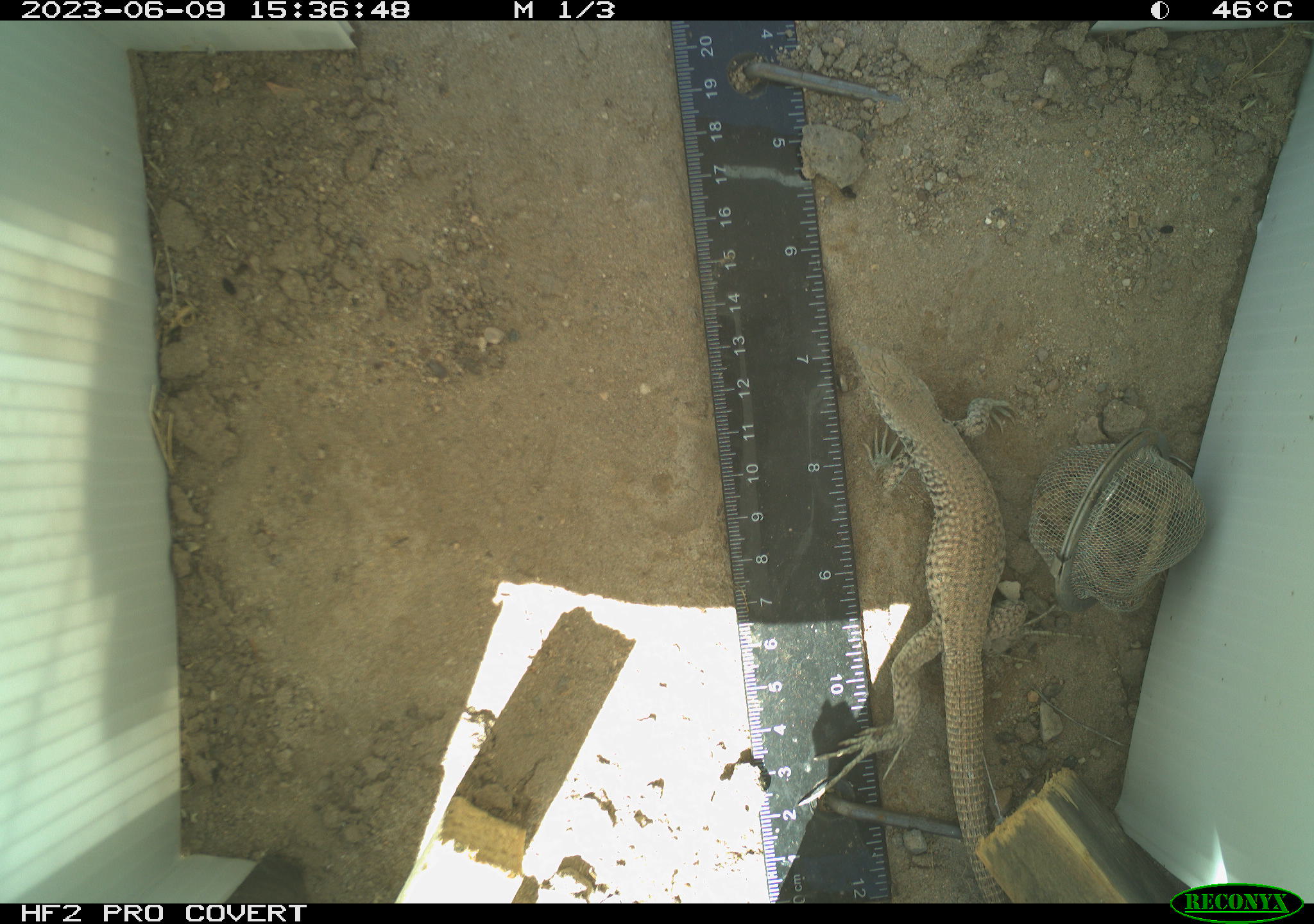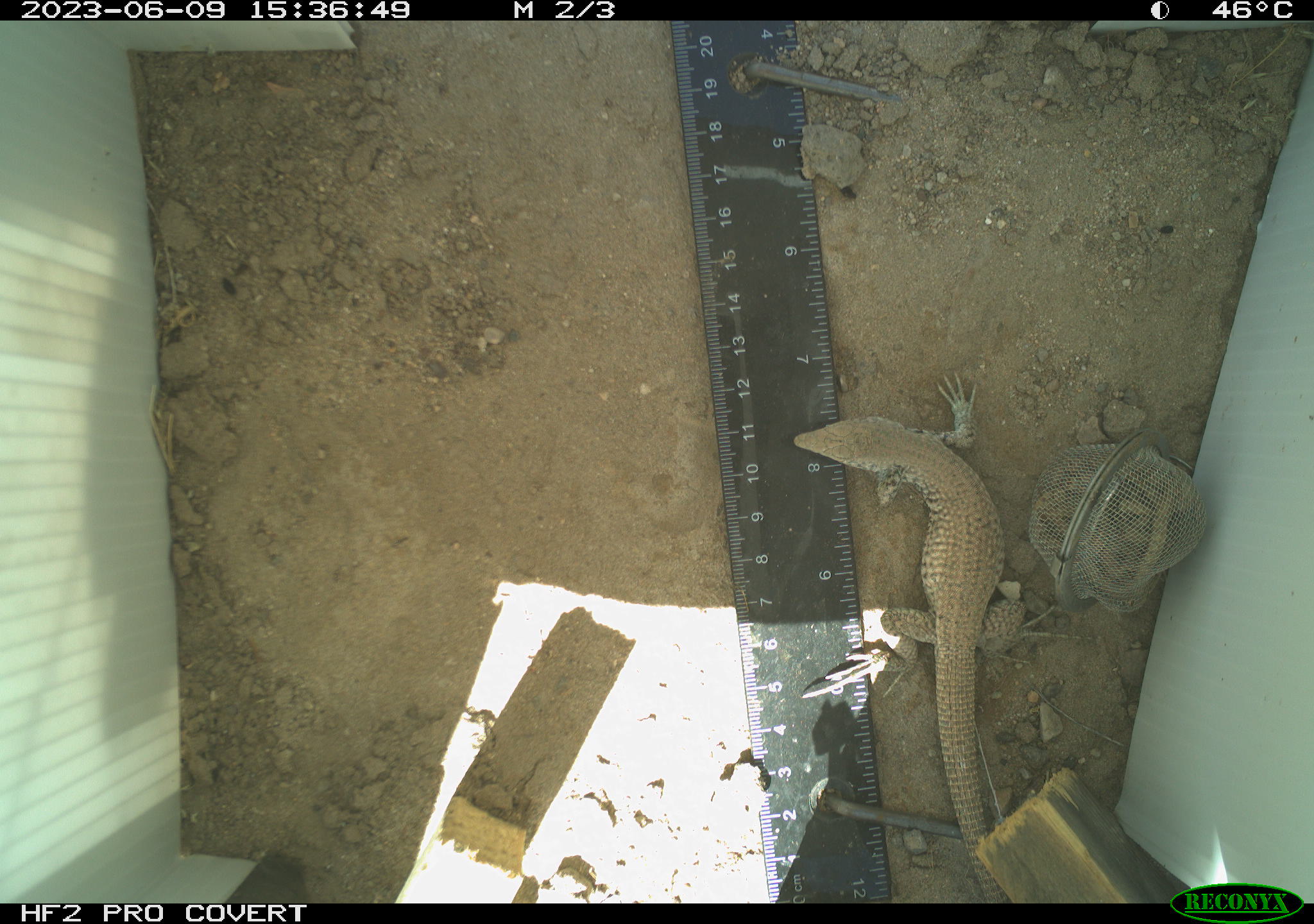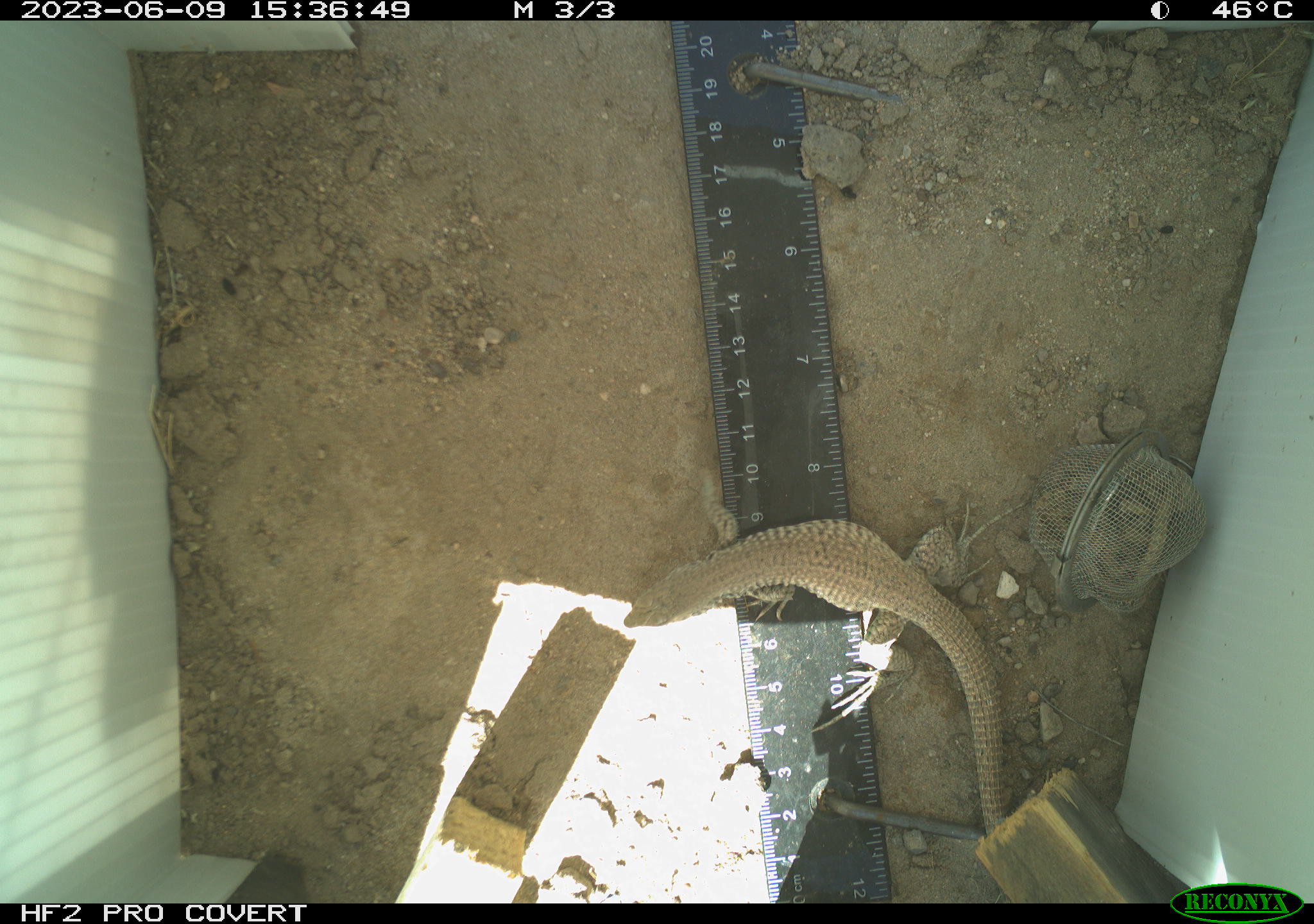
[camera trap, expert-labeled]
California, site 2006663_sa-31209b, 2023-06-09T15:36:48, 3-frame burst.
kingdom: Animalia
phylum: Chordata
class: Reptilia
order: Squamata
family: Teiidae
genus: Aspidoscelis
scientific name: Aspidoscelis tigris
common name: western whiptail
Western whiptail (Aspidoscelis tigris).